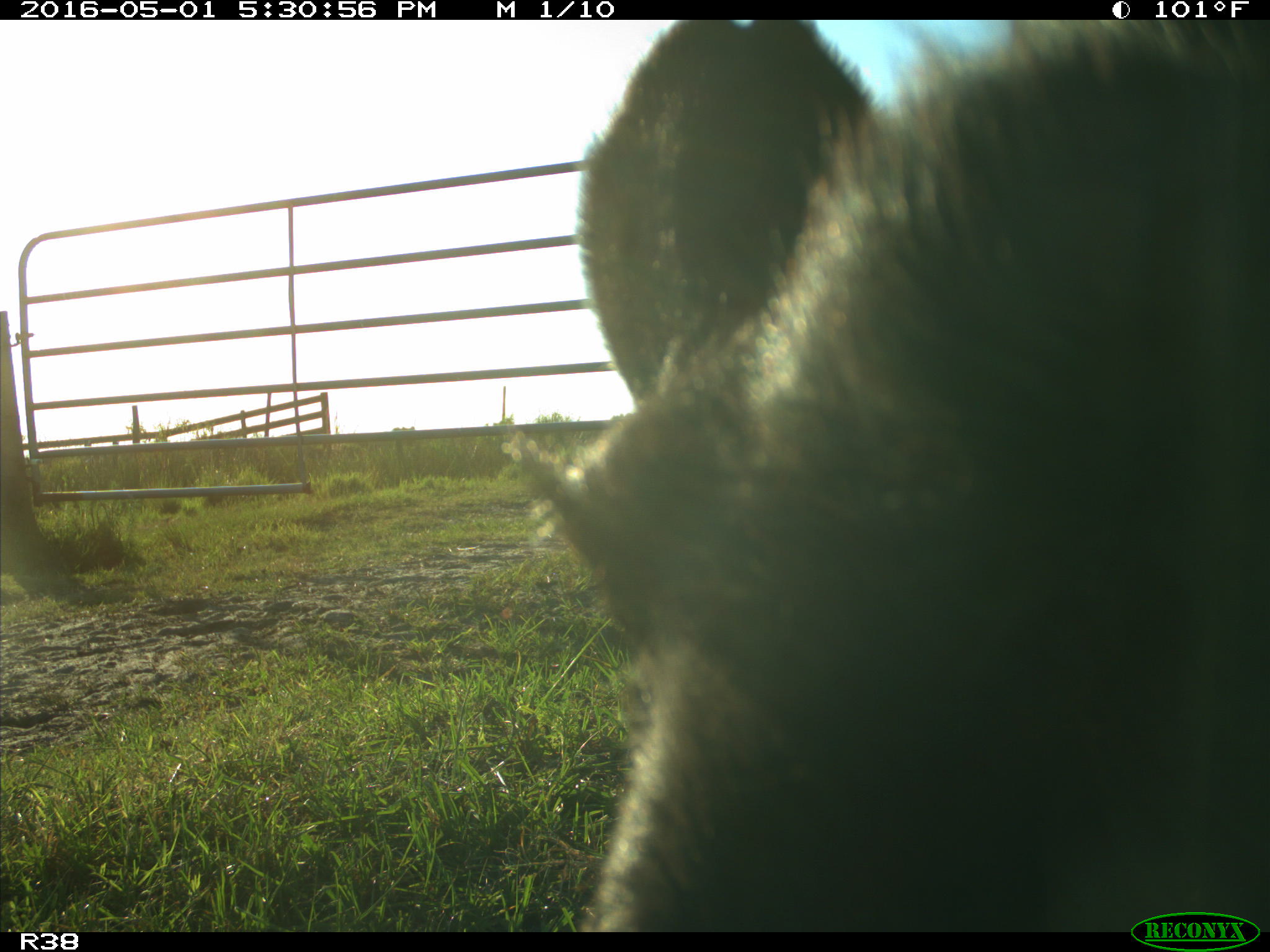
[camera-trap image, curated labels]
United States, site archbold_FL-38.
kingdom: Animalia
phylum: Chordata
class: Mammalia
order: Artiodactyla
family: Bovidae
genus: Bos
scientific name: Bos taurus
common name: domestic cow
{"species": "Bos taurus (domestic cow)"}